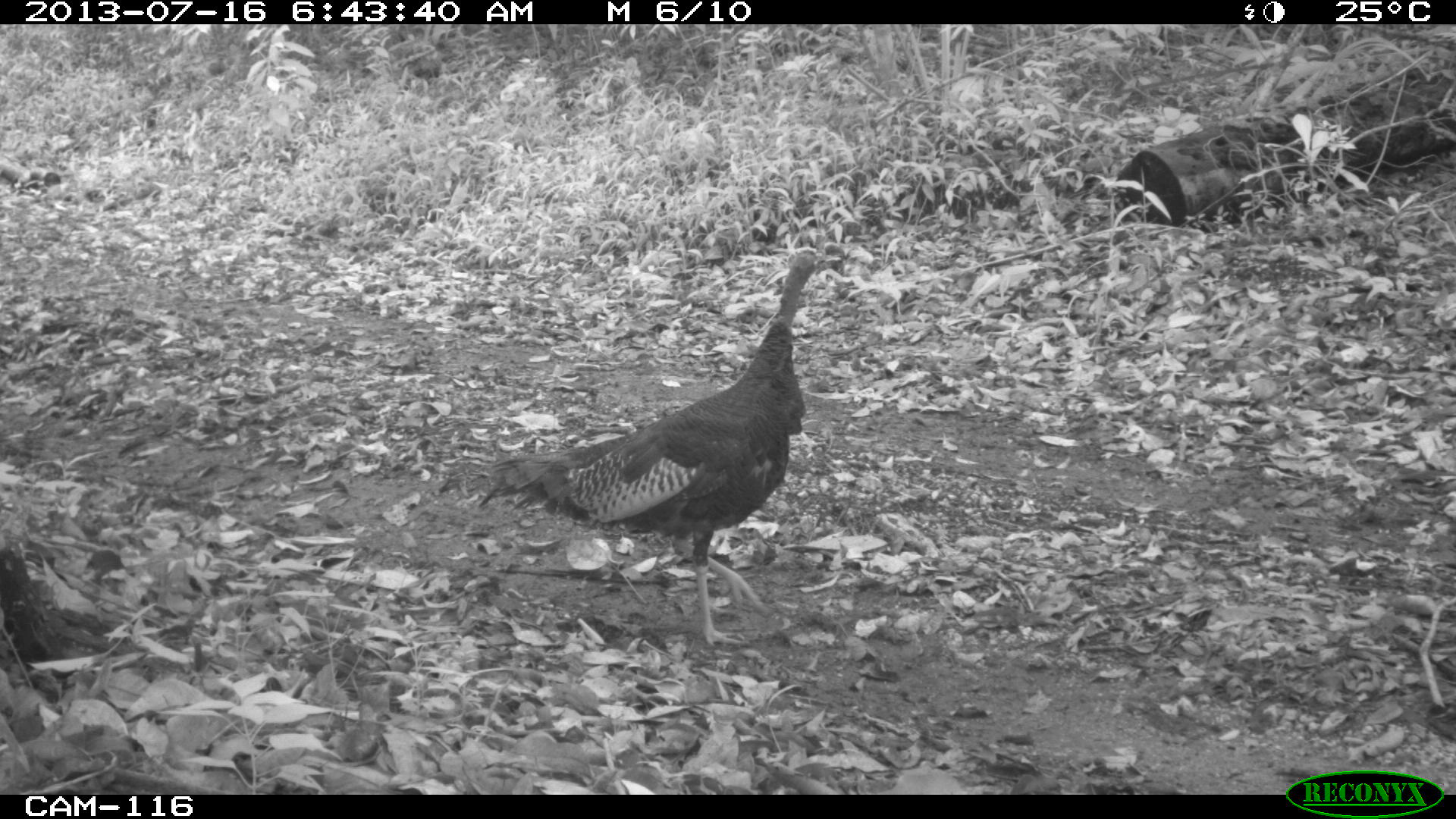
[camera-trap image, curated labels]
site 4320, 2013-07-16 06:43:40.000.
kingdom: Animalia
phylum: Chordata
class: Aves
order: Galliformes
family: Phasianidae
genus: Meleagris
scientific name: Meleagris ocellata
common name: ocellated turkey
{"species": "Meleagris ocellata (ocellated turkey)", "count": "1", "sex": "male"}